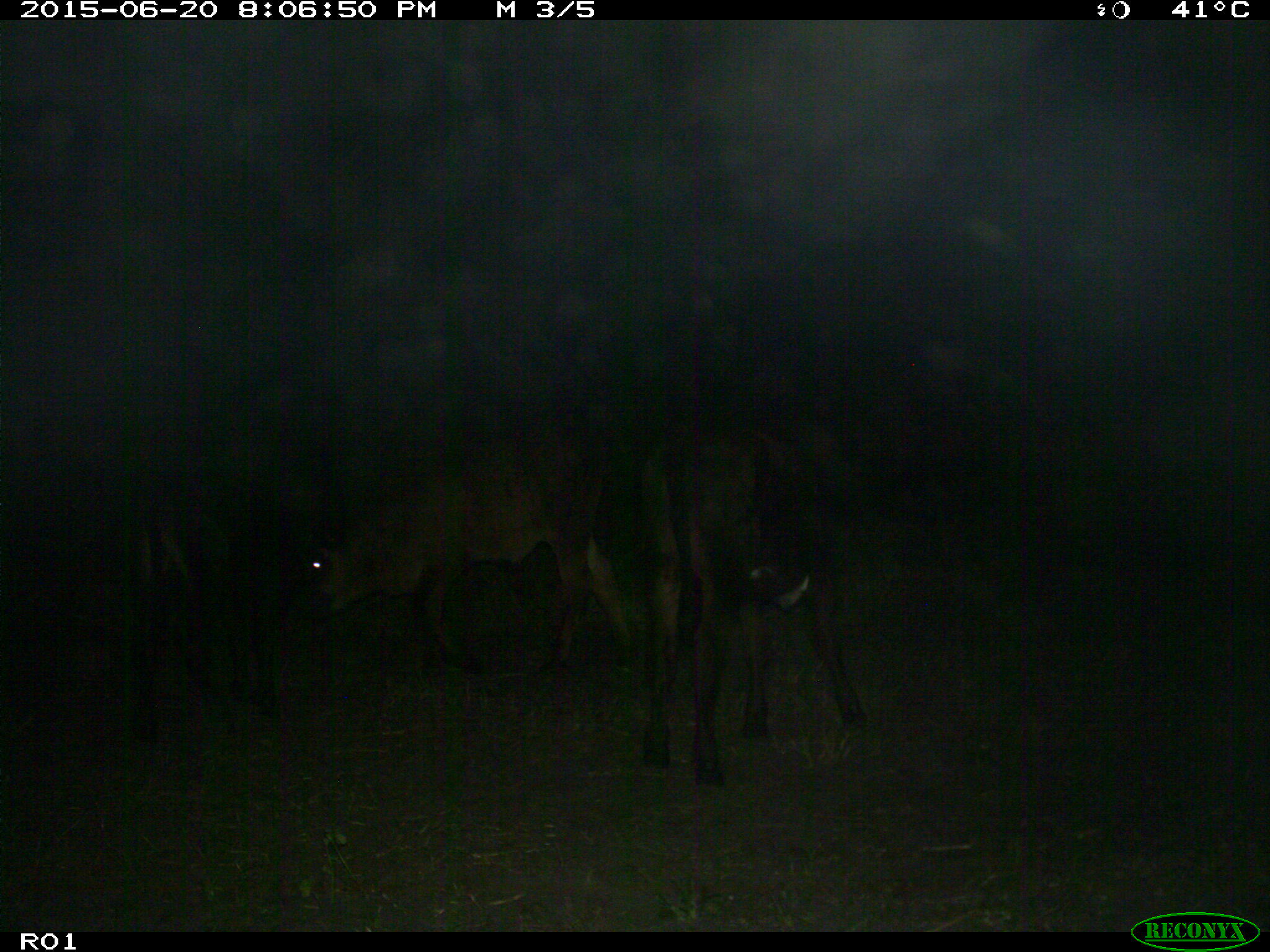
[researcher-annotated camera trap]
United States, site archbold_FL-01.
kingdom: Animalia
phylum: Chordata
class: Mammalia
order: Artiodactyla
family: Bovidae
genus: Bos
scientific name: Bos taurus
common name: domestic cow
Bos taurus (domestic cow).